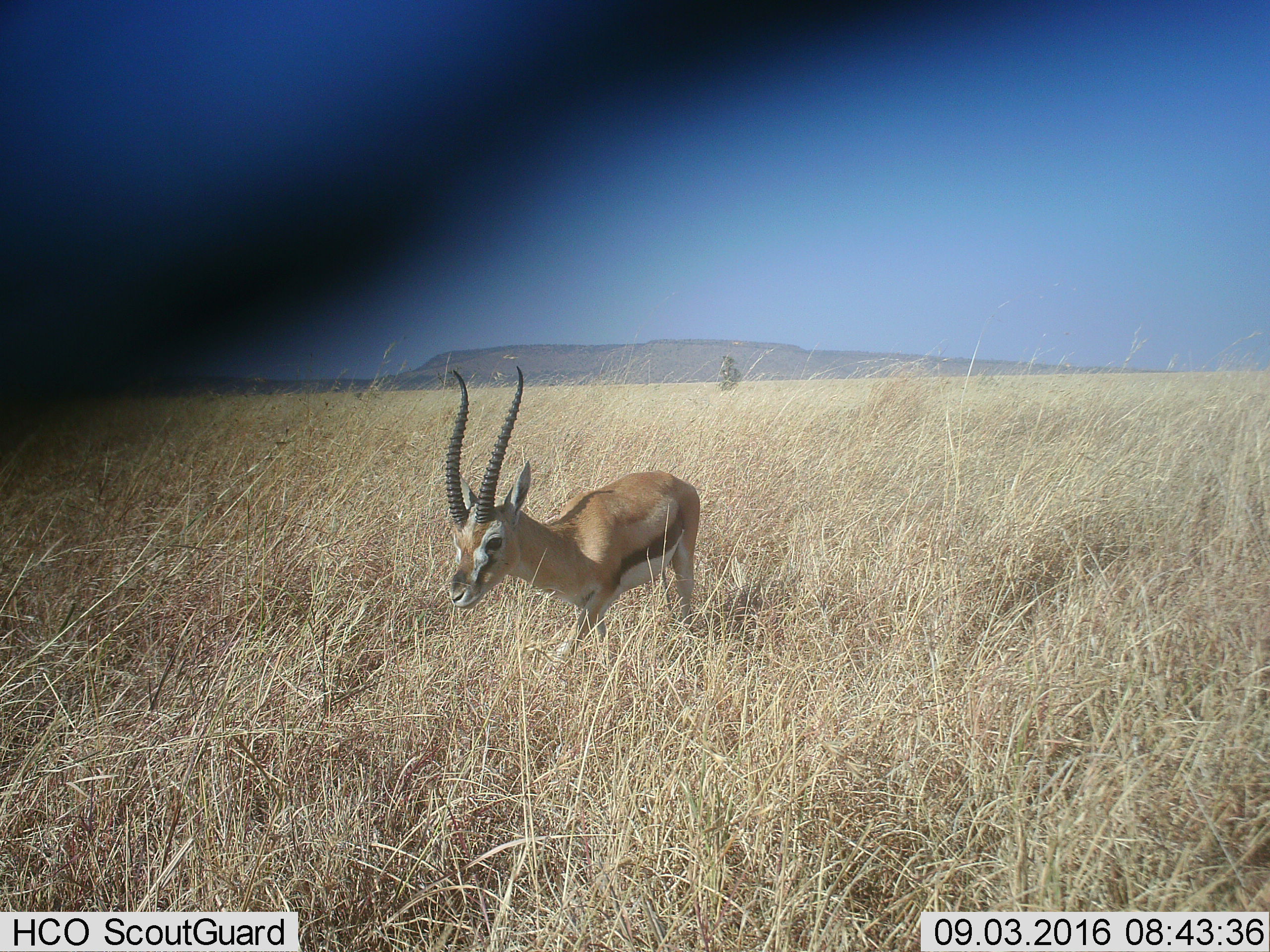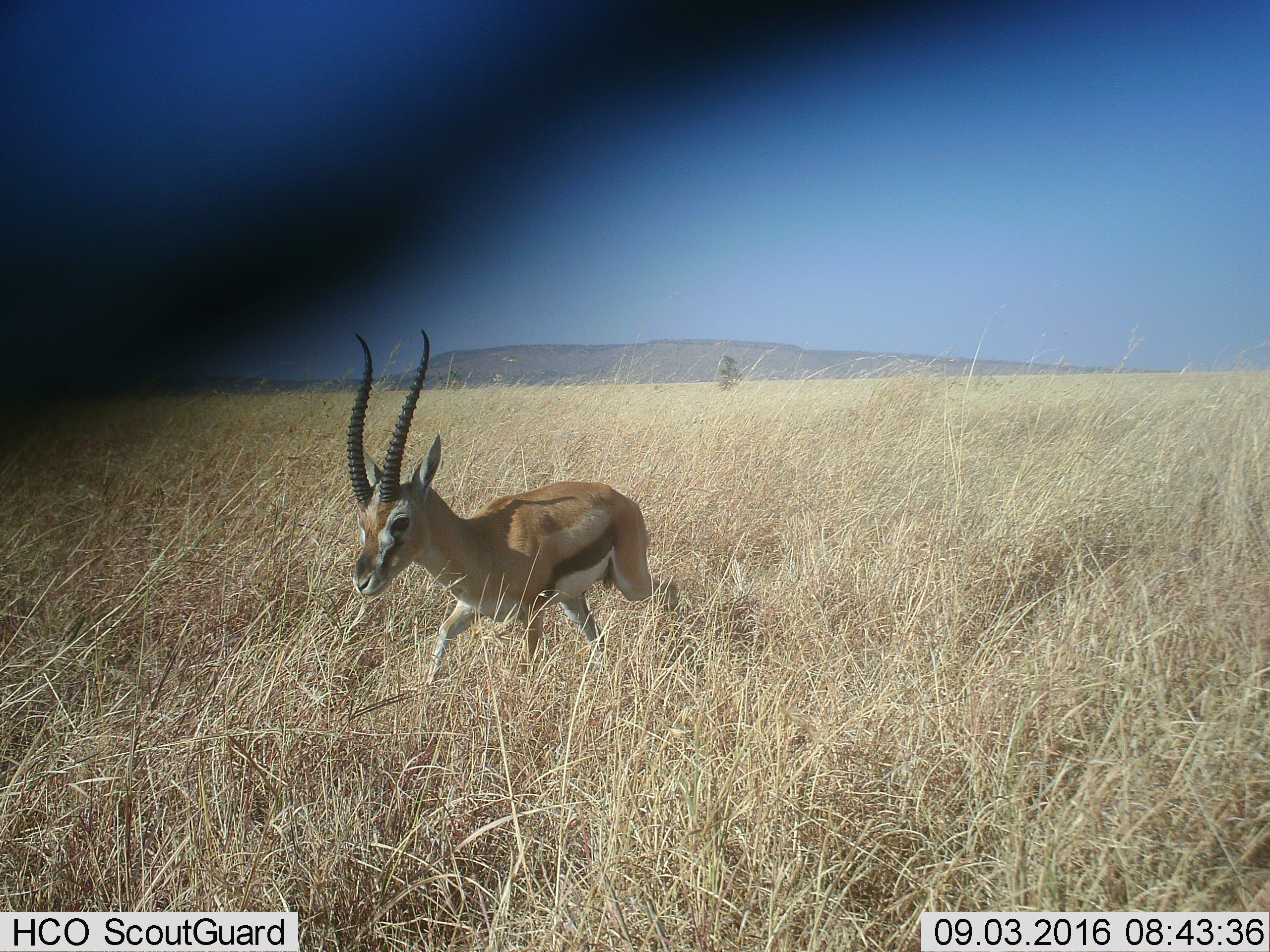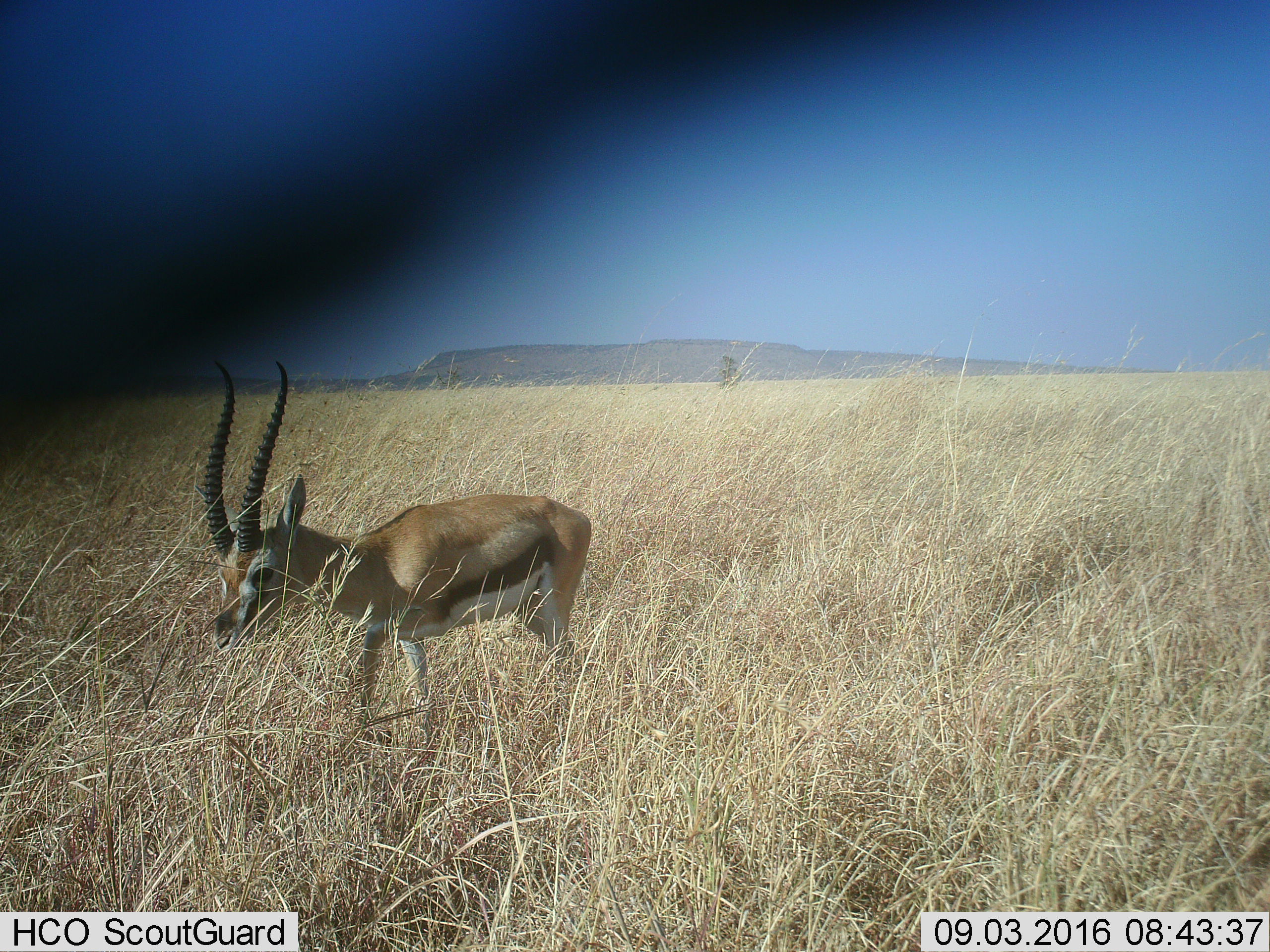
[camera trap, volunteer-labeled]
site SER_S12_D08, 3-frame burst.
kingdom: Animalia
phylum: Chordata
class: Mammalia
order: Artiodactyla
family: Bovidae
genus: Eudorcas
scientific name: Eudorcas thomsonii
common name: thomson's gazelle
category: gazellethomsons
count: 1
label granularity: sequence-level